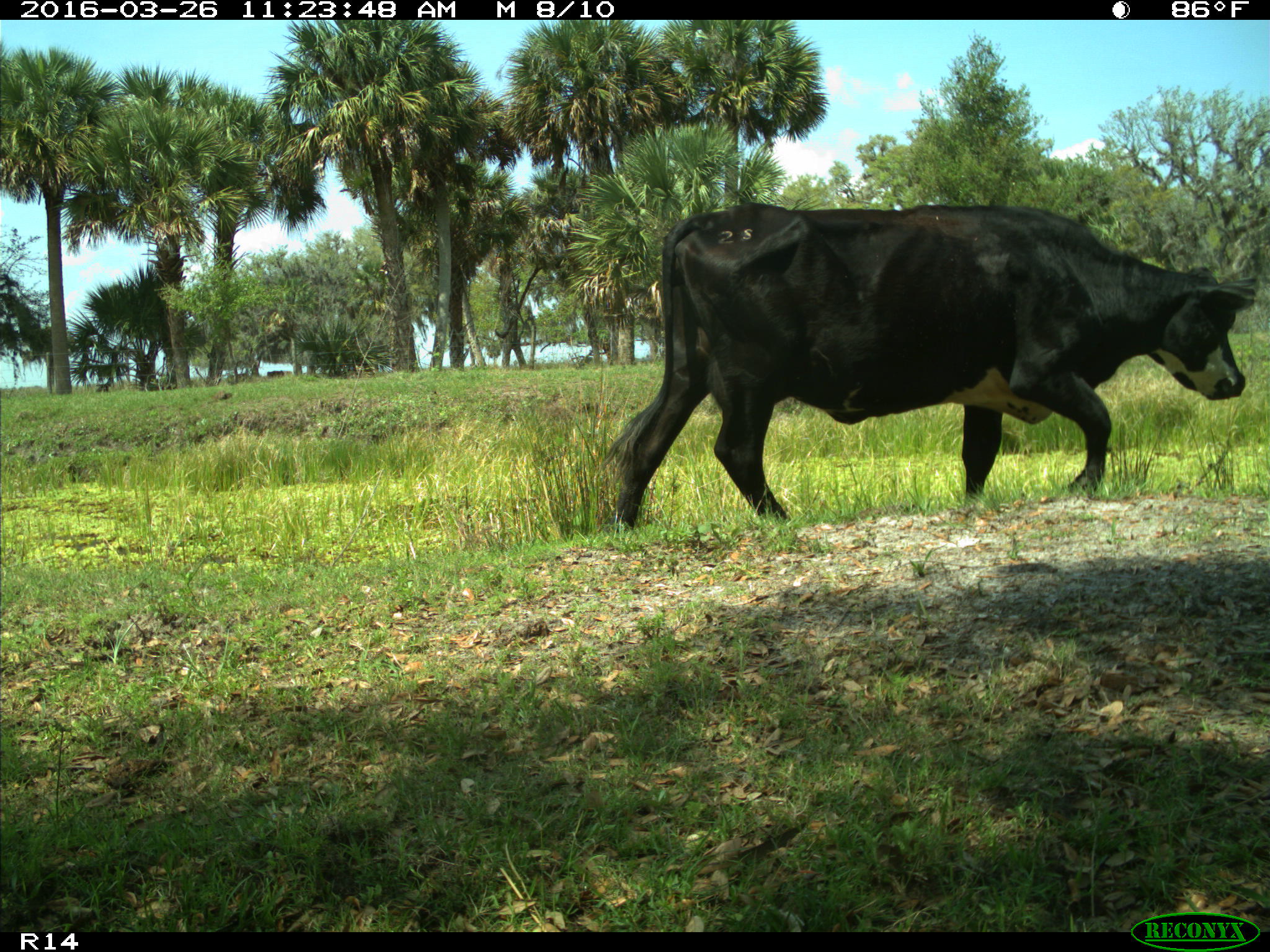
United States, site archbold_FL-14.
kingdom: Animalia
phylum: Chordata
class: Mammalia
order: Artiodactyla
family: Bovidae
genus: Bos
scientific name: Bos taurus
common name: domestic cow